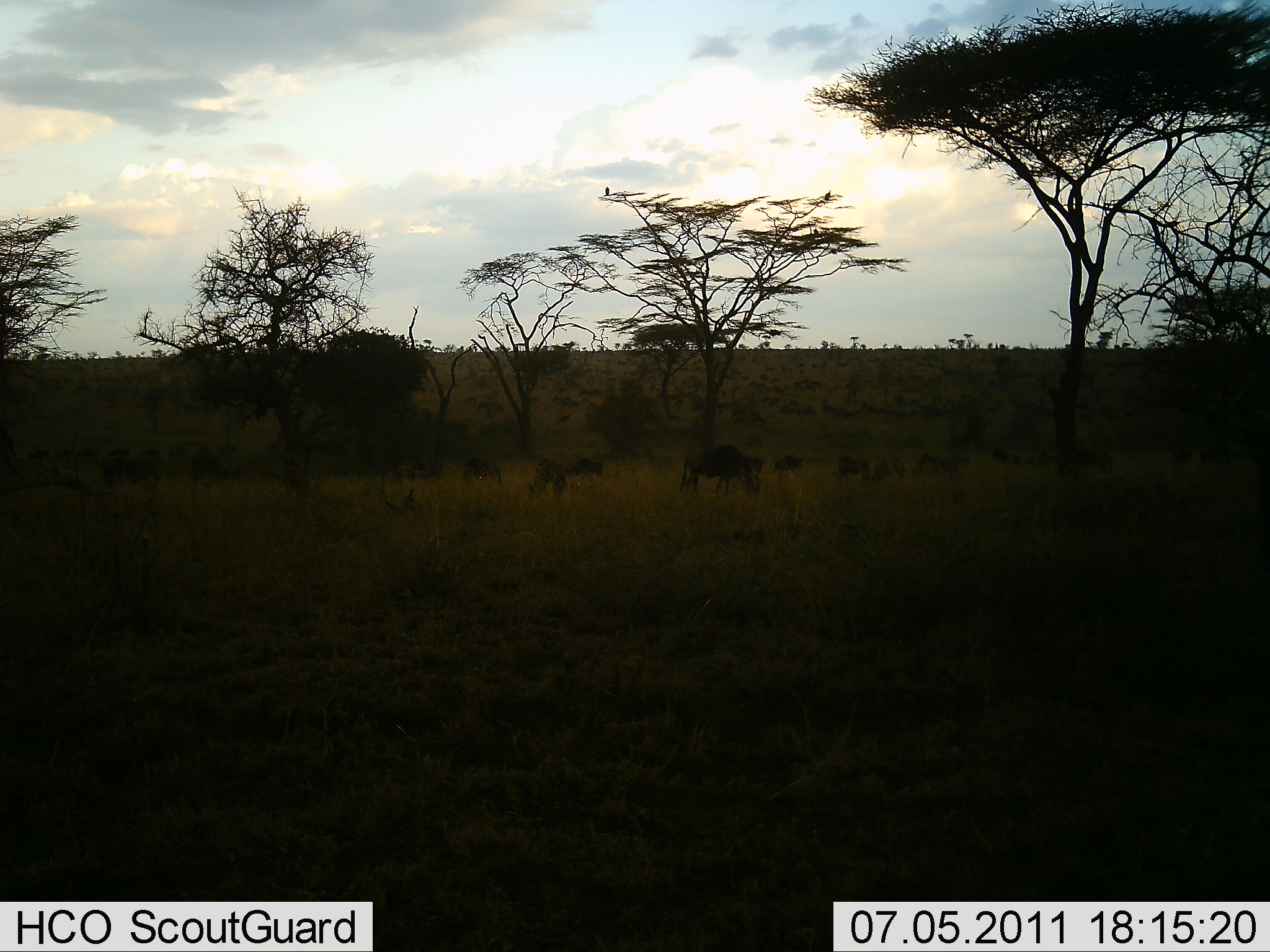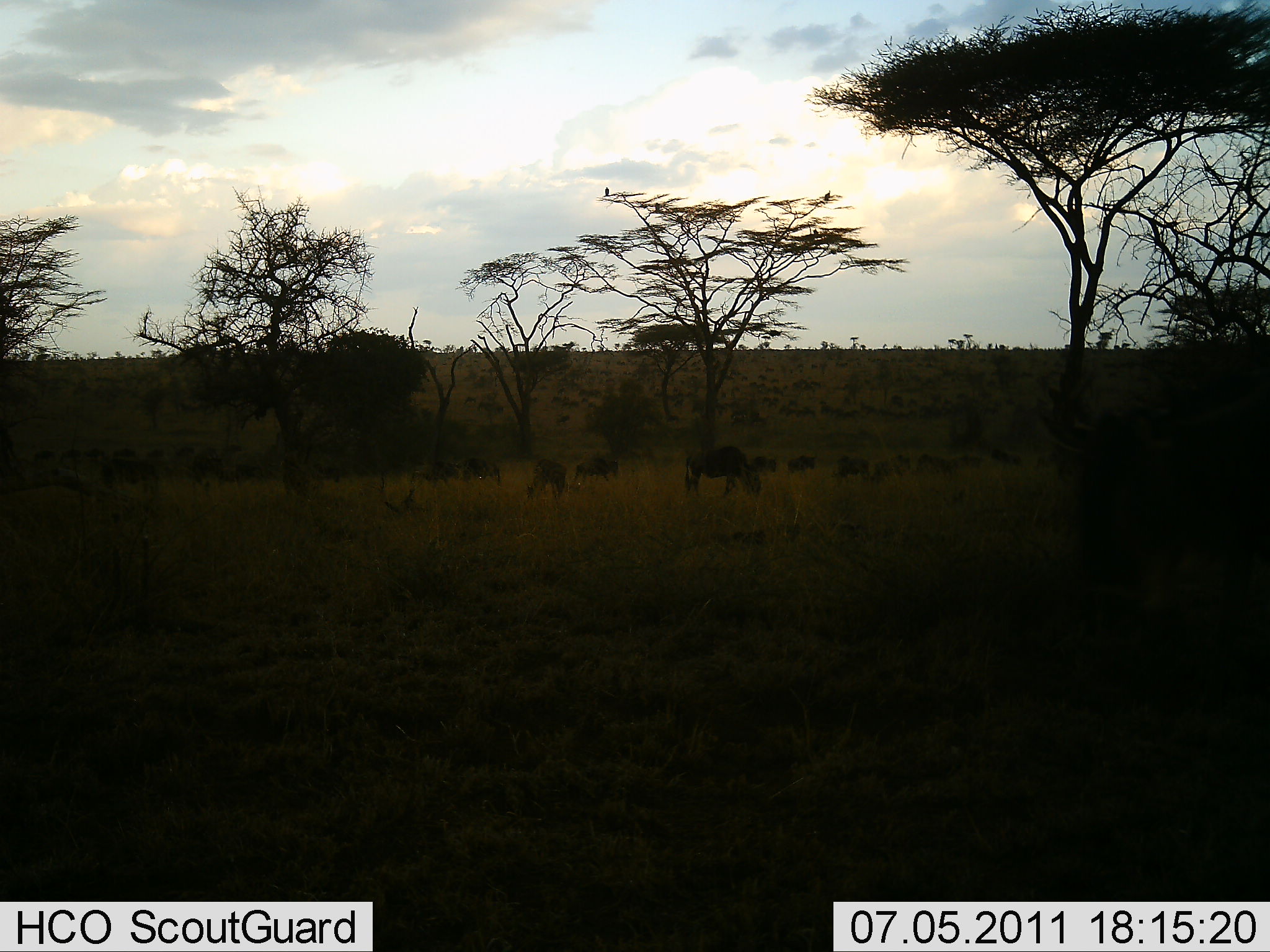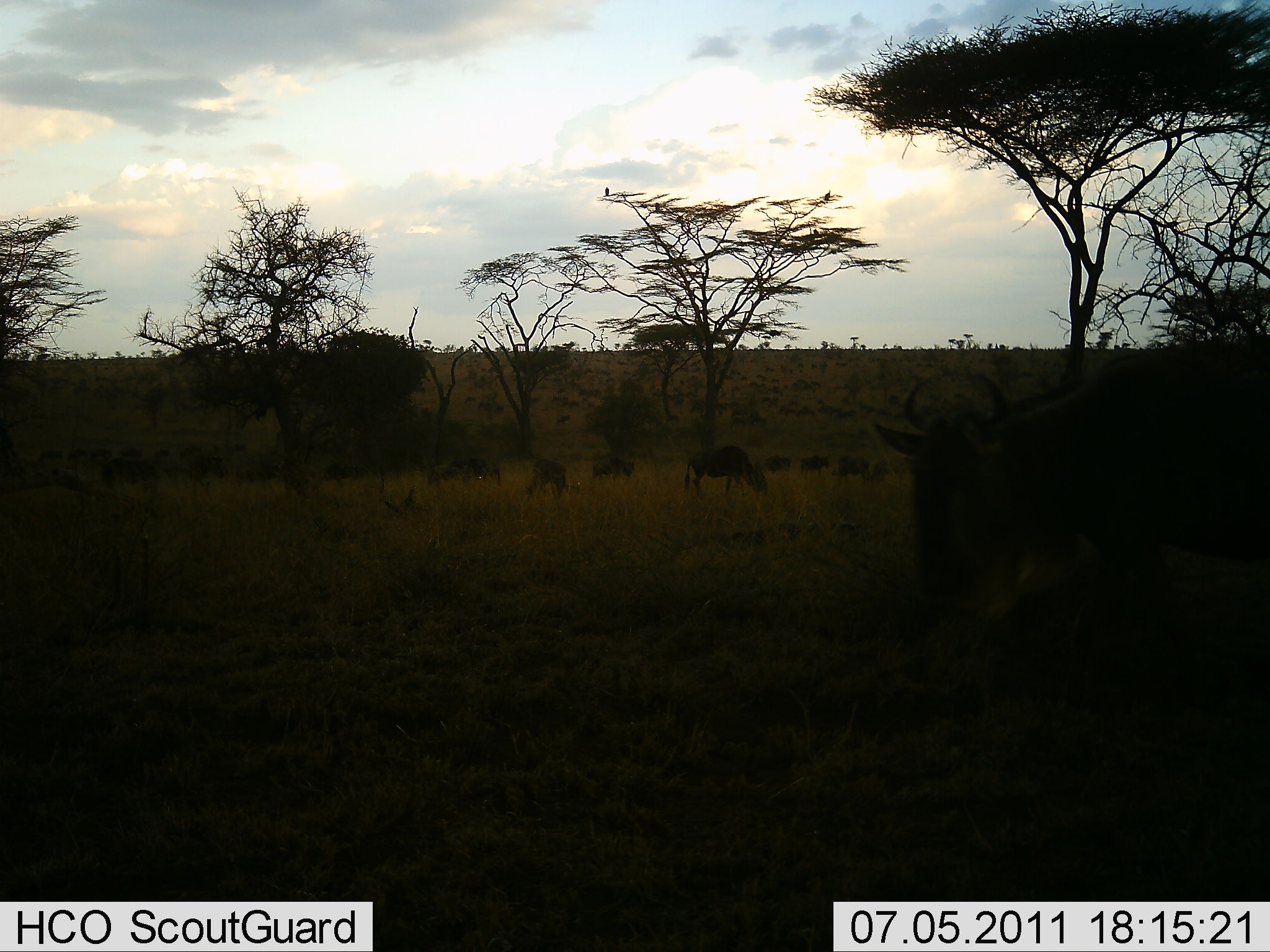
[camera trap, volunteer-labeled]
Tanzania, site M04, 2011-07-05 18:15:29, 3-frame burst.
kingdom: Animalia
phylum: Chordata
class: Mammalia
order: Artiodactyla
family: Bovidae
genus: Connochaetes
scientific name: Connochaetes taurinus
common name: blue wildebeest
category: wildebeest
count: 11-50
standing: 36%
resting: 0%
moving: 36%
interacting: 0%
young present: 0%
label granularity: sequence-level